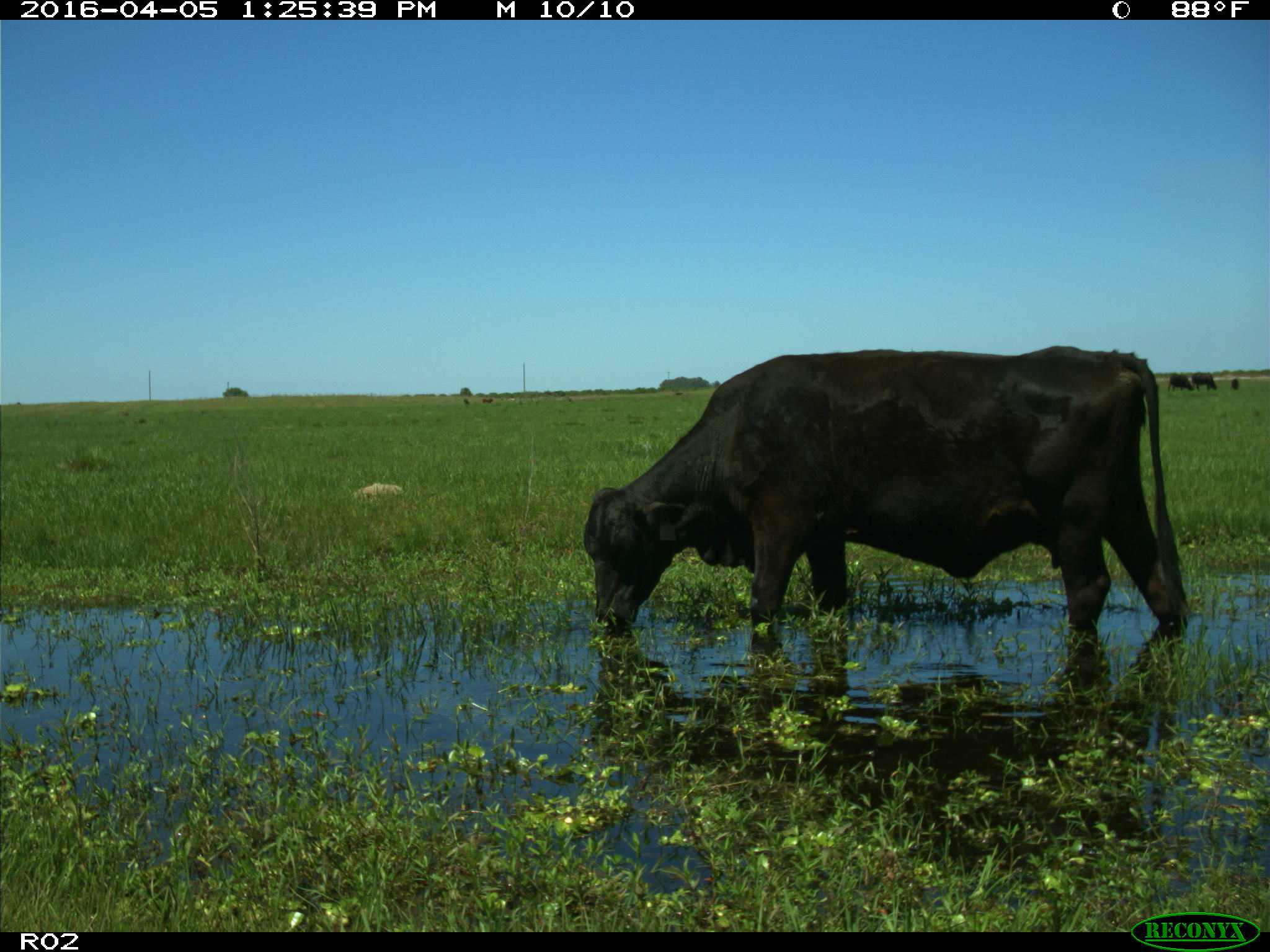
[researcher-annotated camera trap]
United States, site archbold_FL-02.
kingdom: Animalia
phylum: Chordata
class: Mammalia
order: Artiodactyla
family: Bovidae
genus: Bos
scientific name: Bos taurus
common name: domestic cow